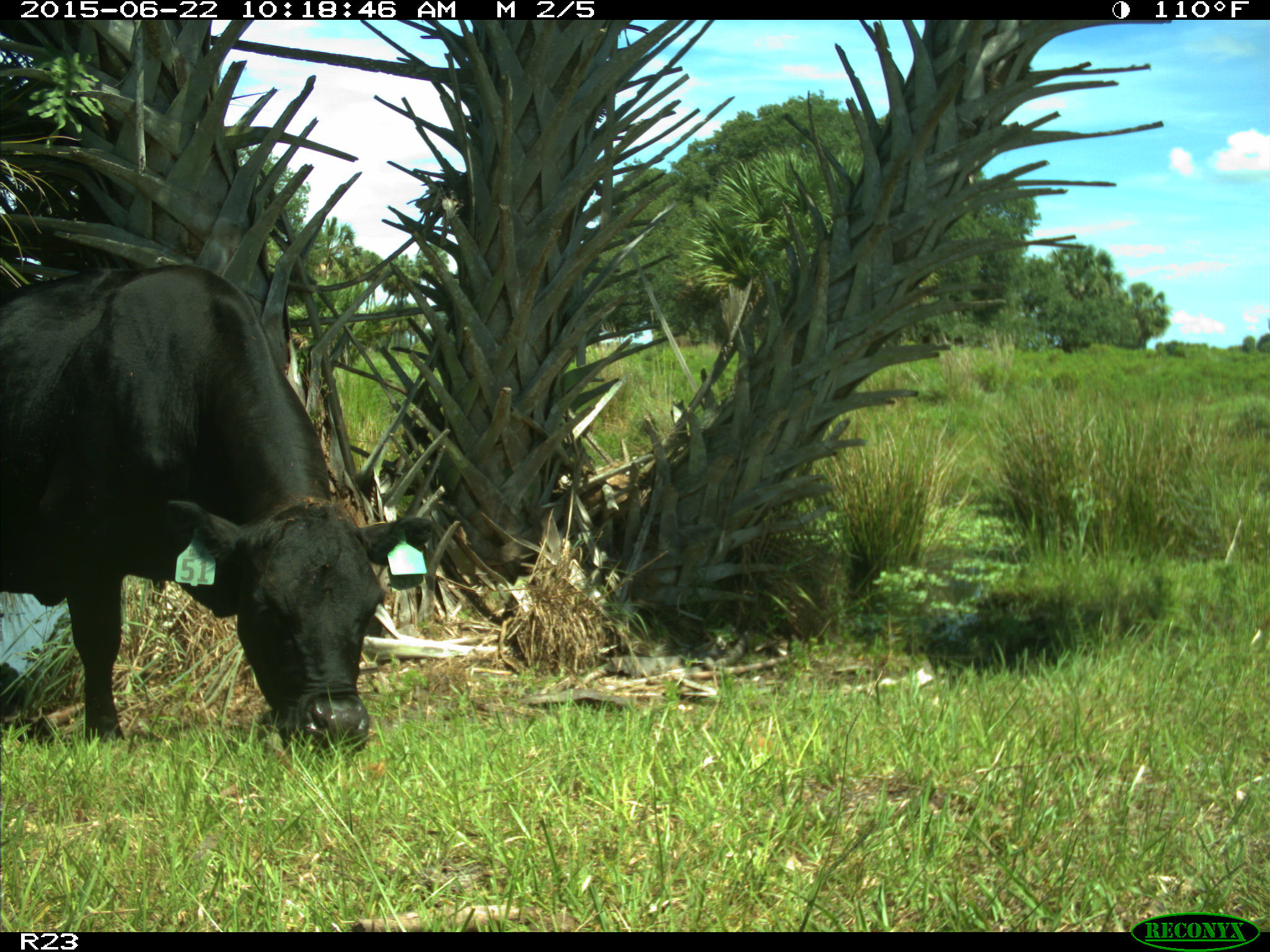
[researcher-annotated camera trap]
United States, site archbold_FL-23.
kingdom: Animalia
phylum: Chordata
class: Mammalia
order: Artiodactyla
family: Bovidae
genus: Bos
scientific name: Bos taurus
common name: domestic cow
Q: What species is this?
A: Bos taurus (domestic cow).